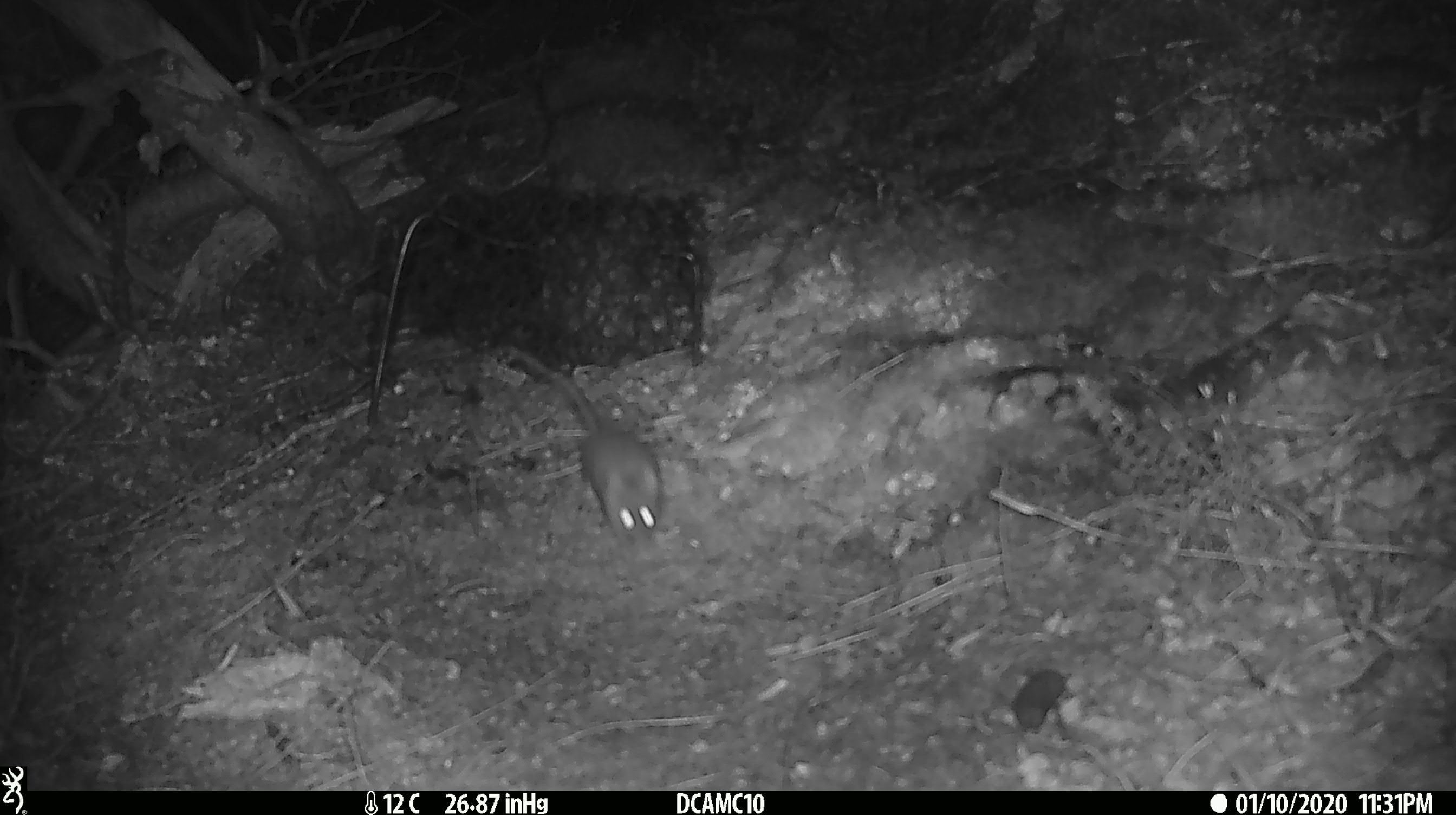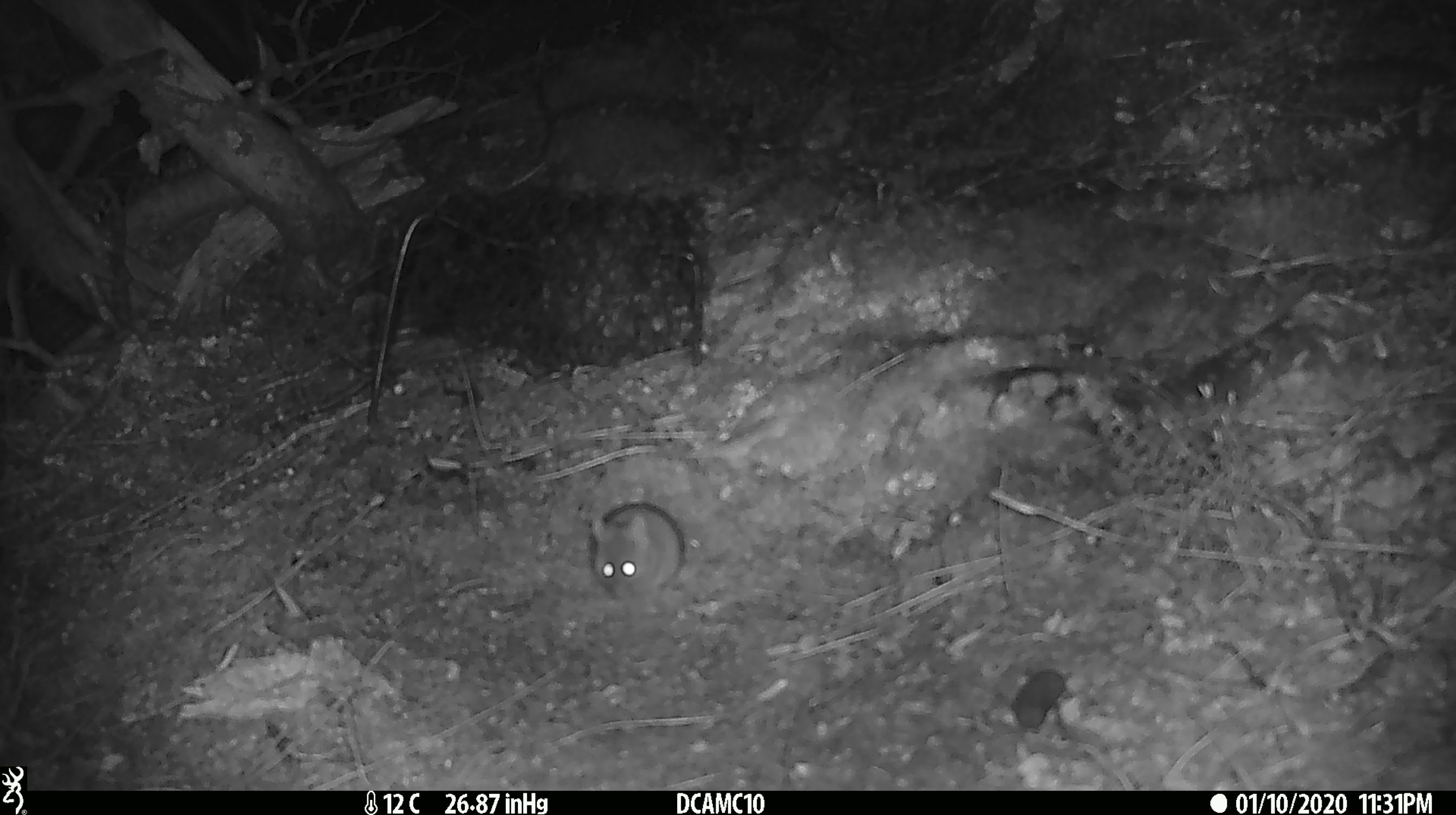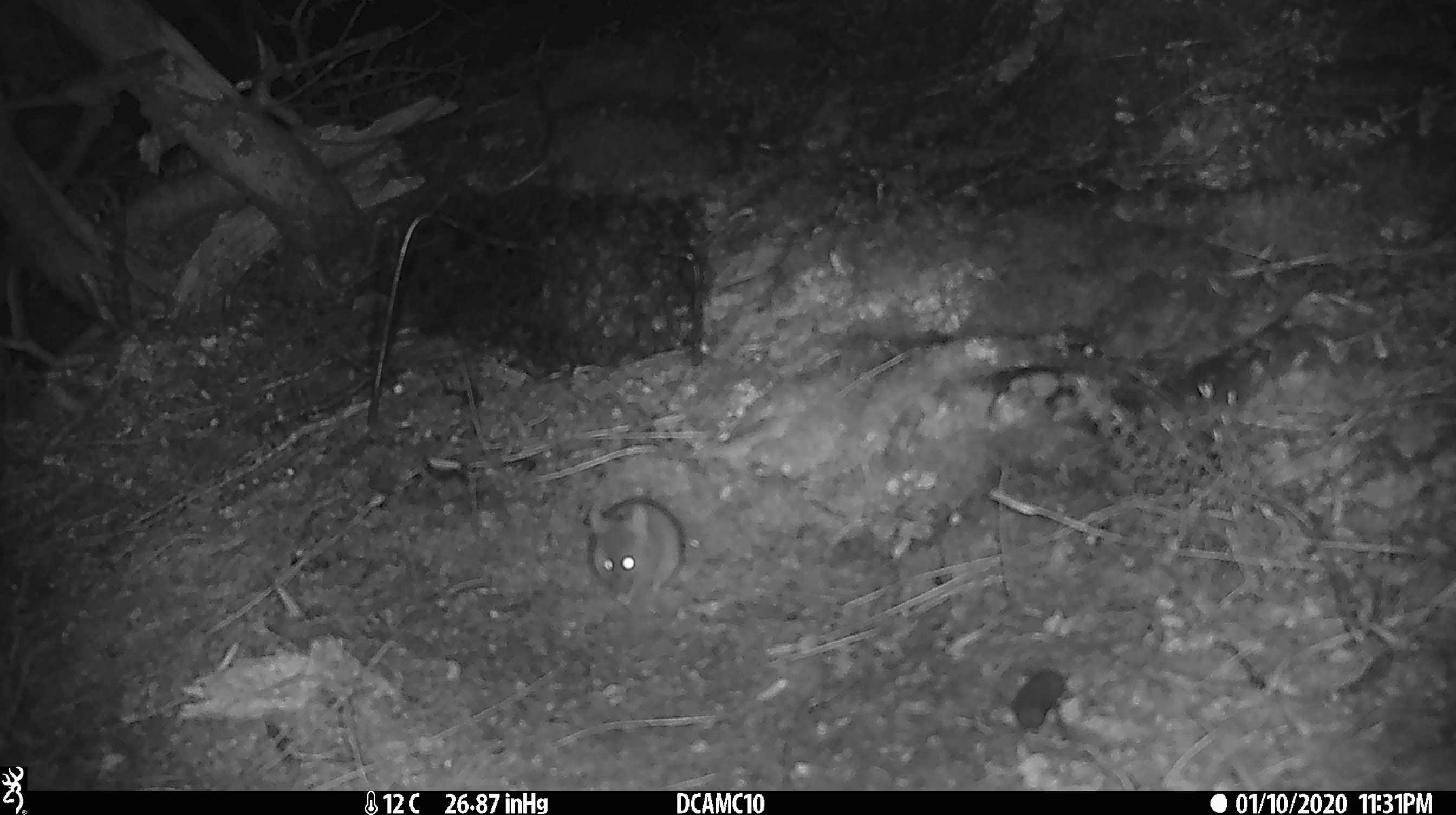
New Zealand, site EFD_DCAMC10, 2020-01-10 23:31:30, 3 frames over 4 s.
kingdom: Animalia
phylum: Chordata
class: Mammalia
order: Rodentia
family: Muridae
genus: Mus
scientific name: Mus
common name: mouse